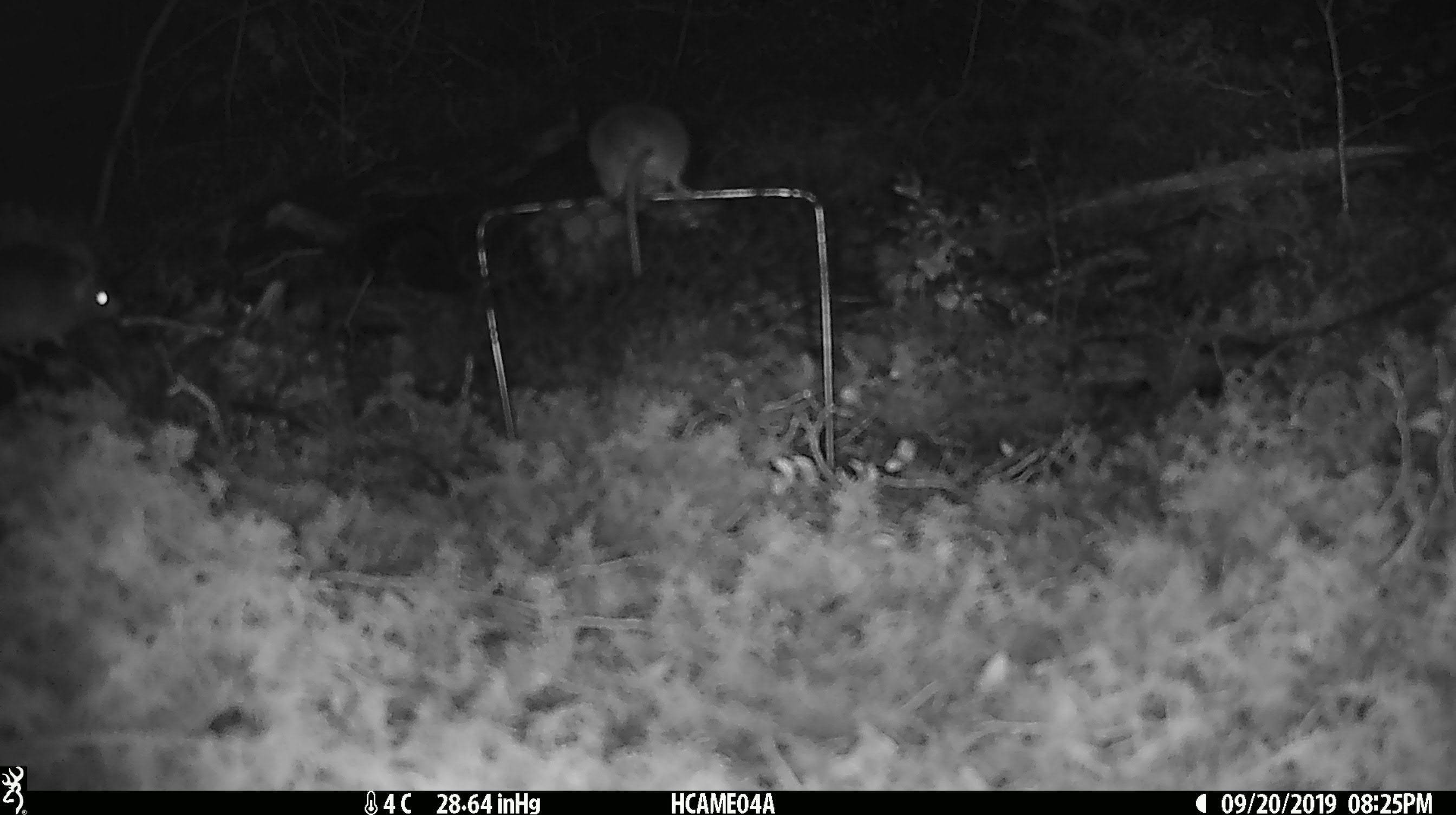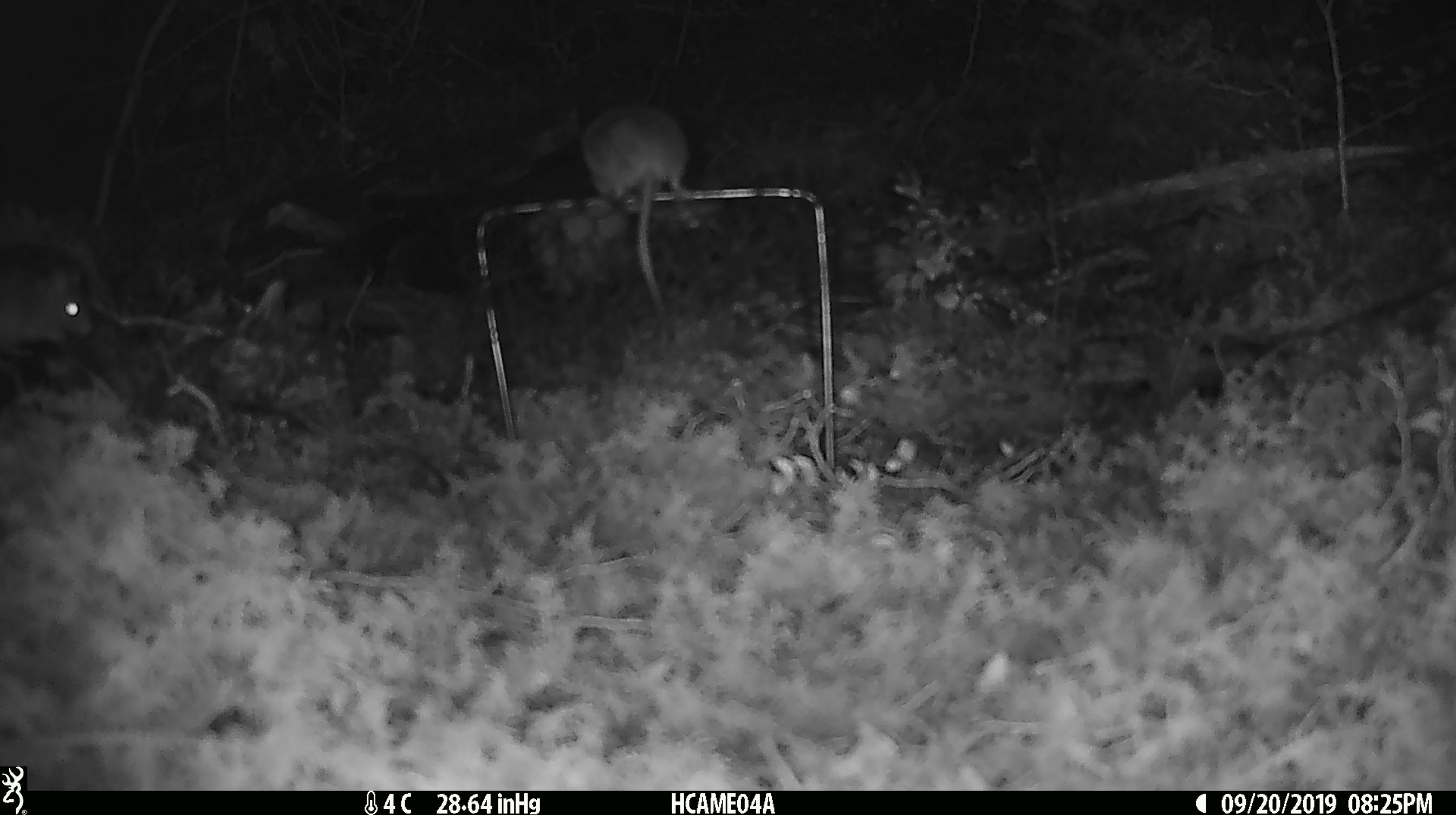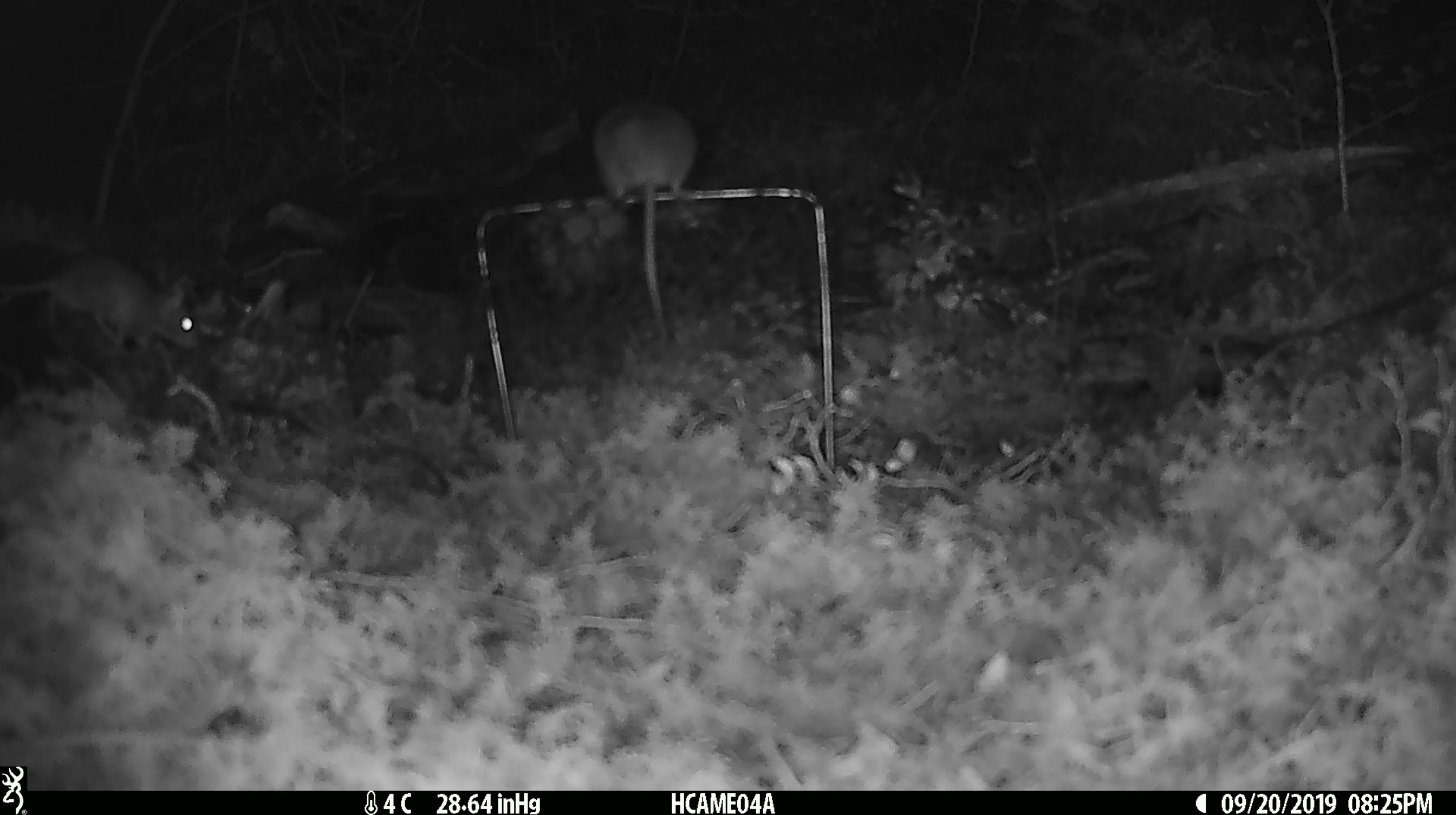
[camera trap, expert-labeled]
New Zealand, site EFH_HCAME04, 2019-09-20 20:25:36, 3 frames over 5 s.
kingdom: Animalia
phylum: Chordata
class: Mammalia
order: Rodentia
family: Muridae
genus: Mus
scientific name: Mus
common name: mouse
Mouse (Mus).